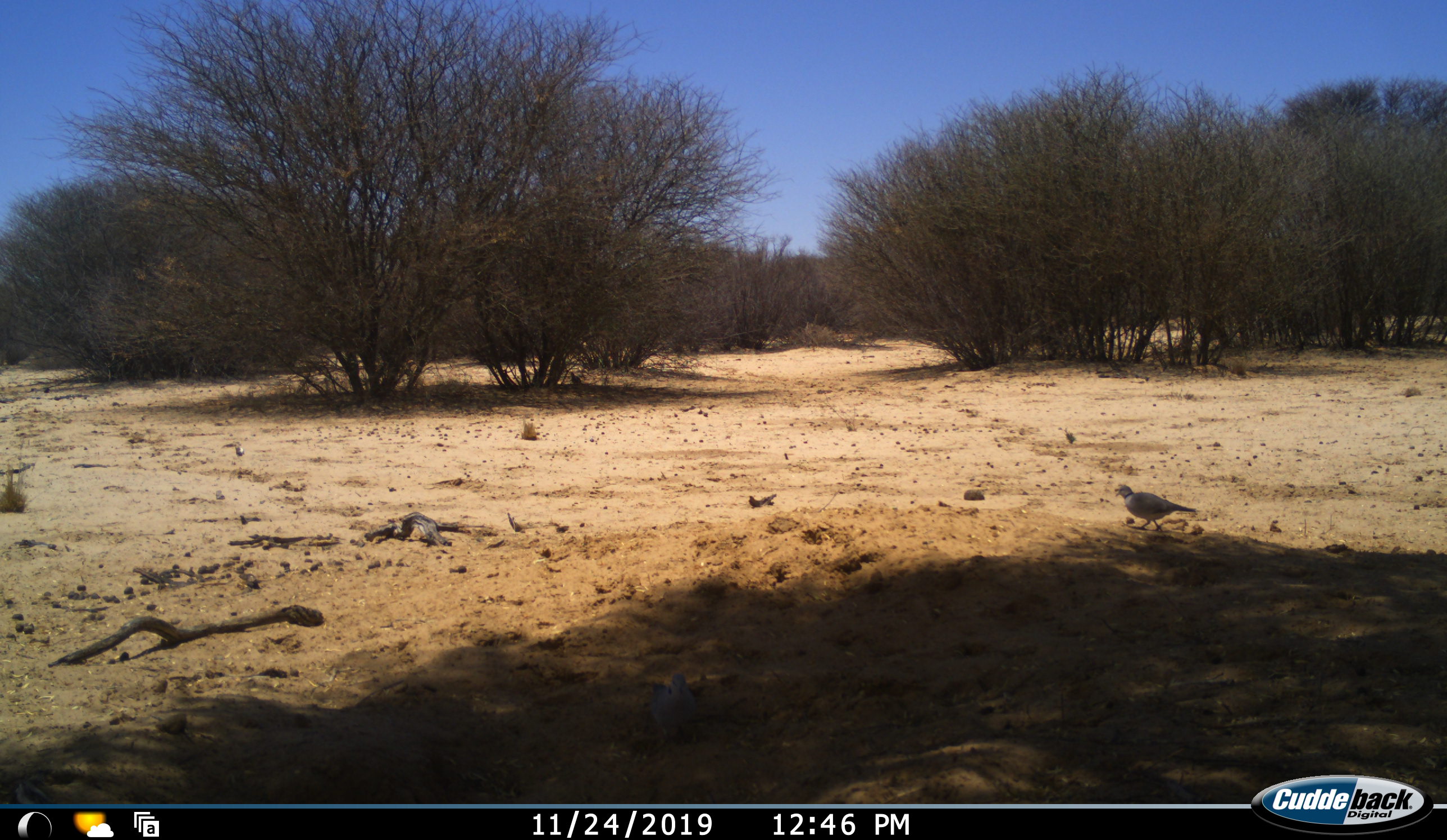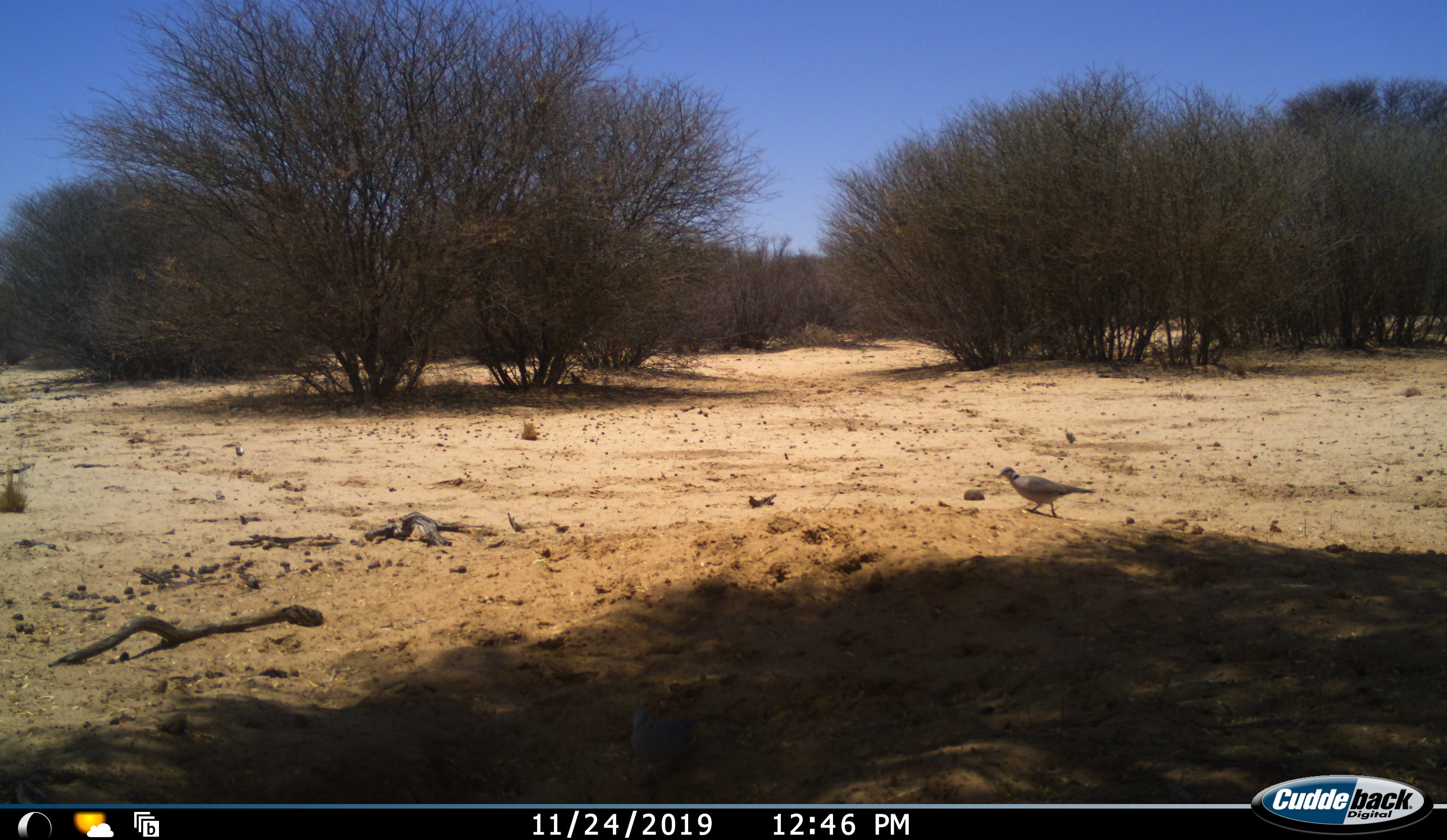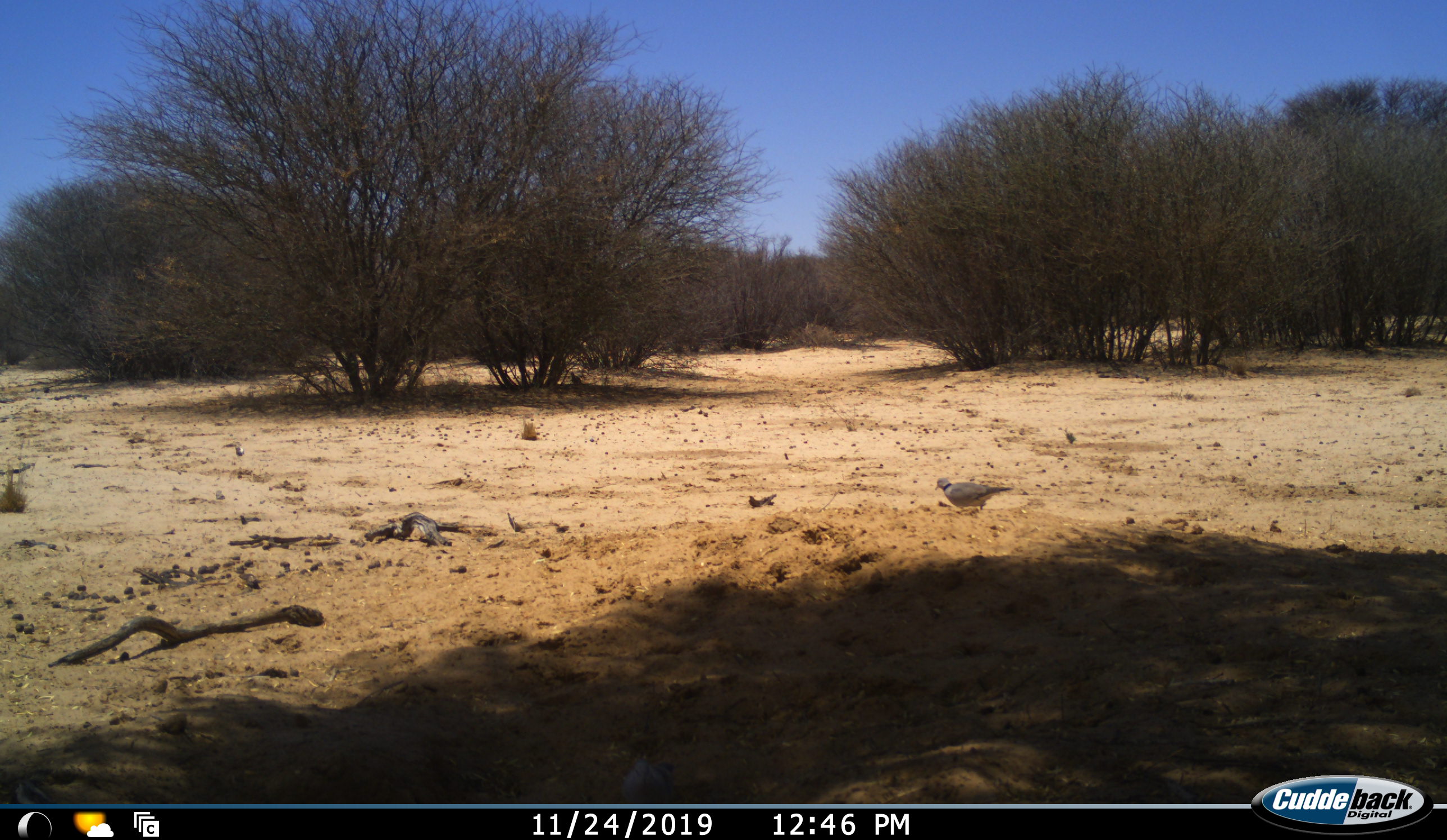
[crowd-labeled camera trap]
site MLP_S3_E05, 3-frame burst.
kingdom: Animalia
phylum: Chordata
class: Aves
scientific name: Aves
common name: bird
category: birdother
Birdother (bird) (Aves), count 1. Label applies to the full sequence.